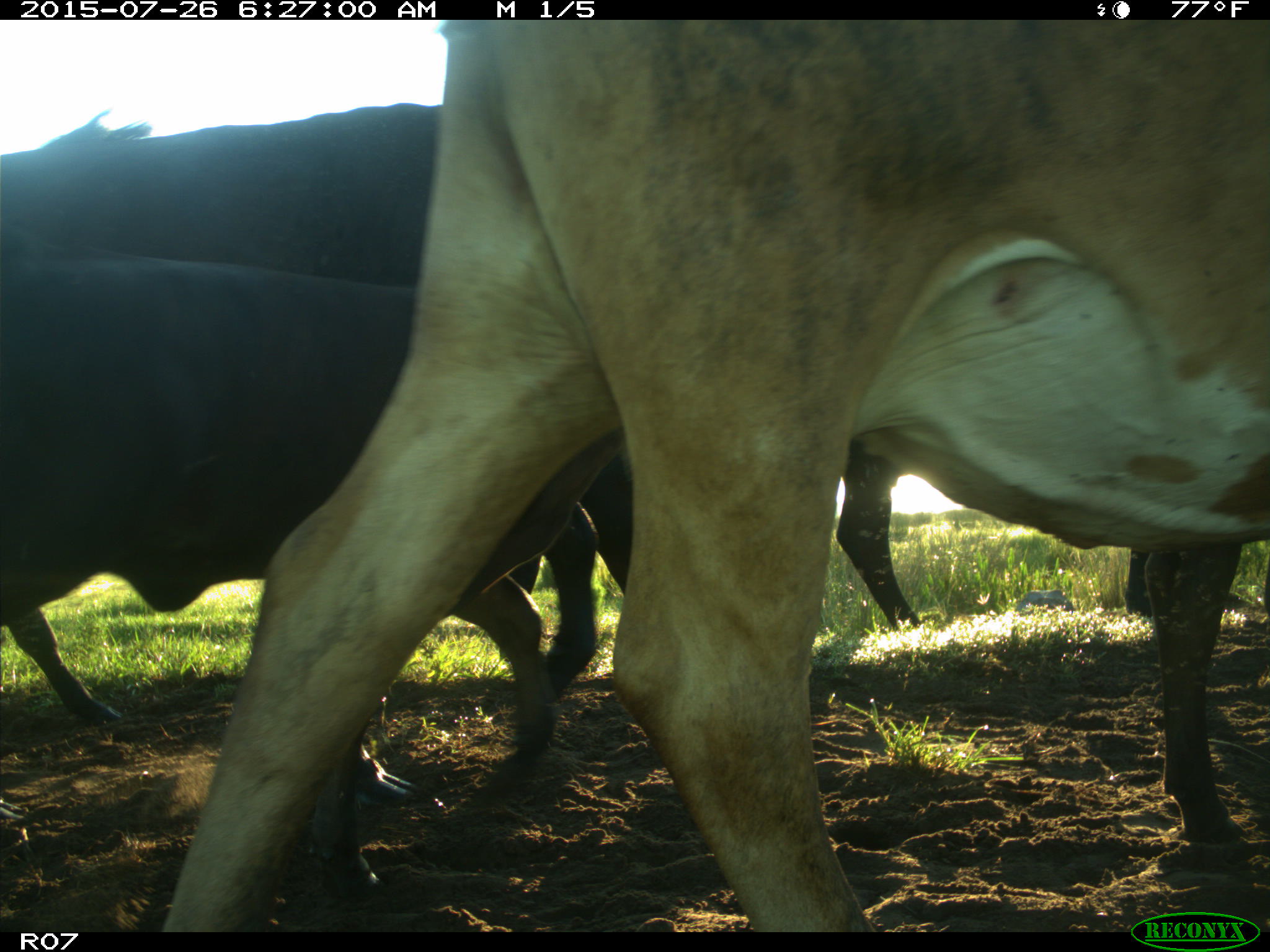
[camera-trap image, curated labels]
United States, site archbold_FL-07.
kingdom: Animalia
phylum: Chordata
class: Mammalia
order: Artiodactyla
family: Bovidae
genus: Bos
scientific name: Bos taurus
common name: domestic cow